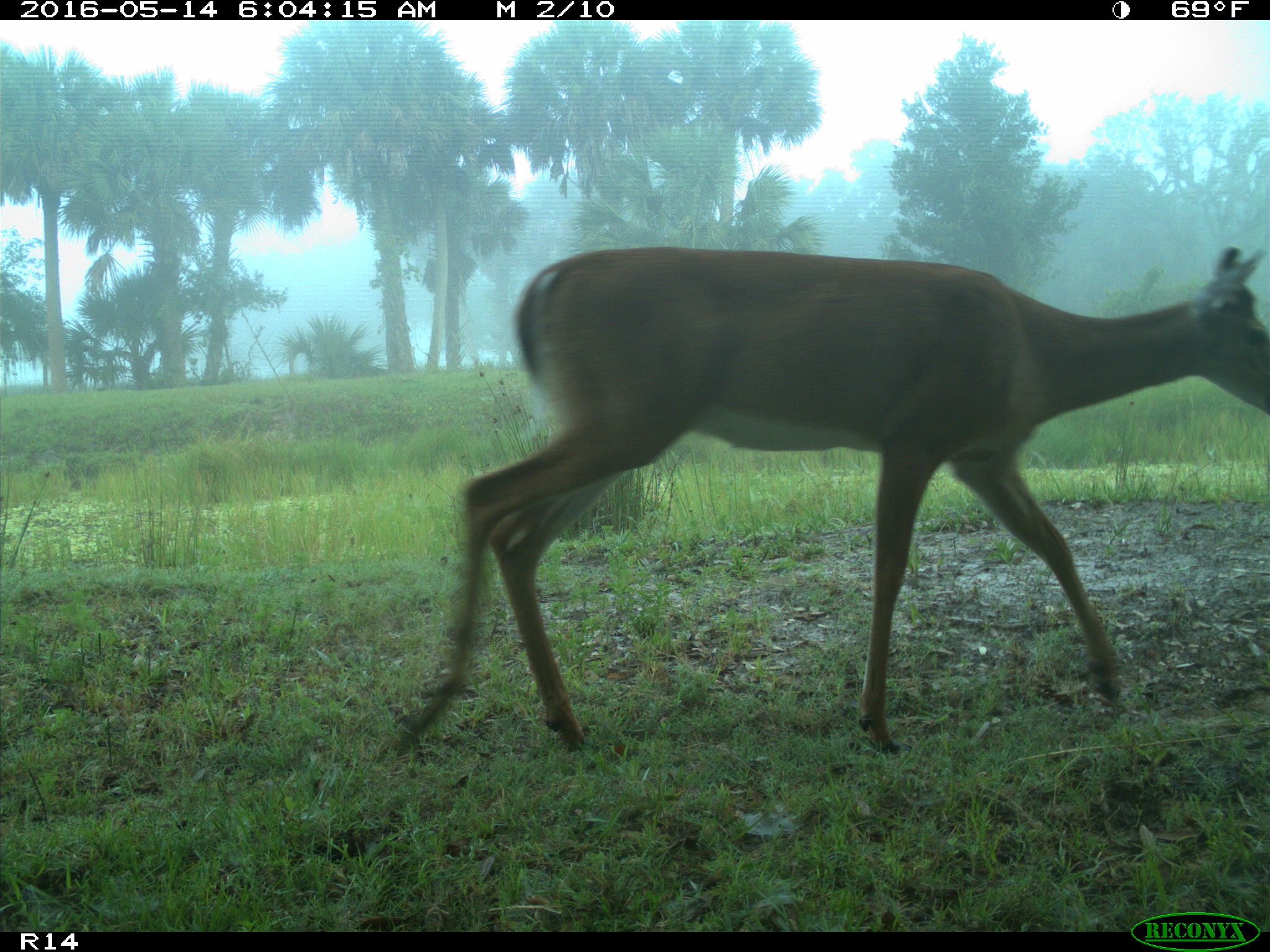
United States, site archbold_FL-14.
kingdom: Animalia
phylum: Chordata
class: Mammalia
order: Artiodactyla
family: Cervidae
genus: Odocoileus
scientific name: Odocoileus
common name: deer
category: unidentified deer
Unidentified deer (deer) (Odocoileus).